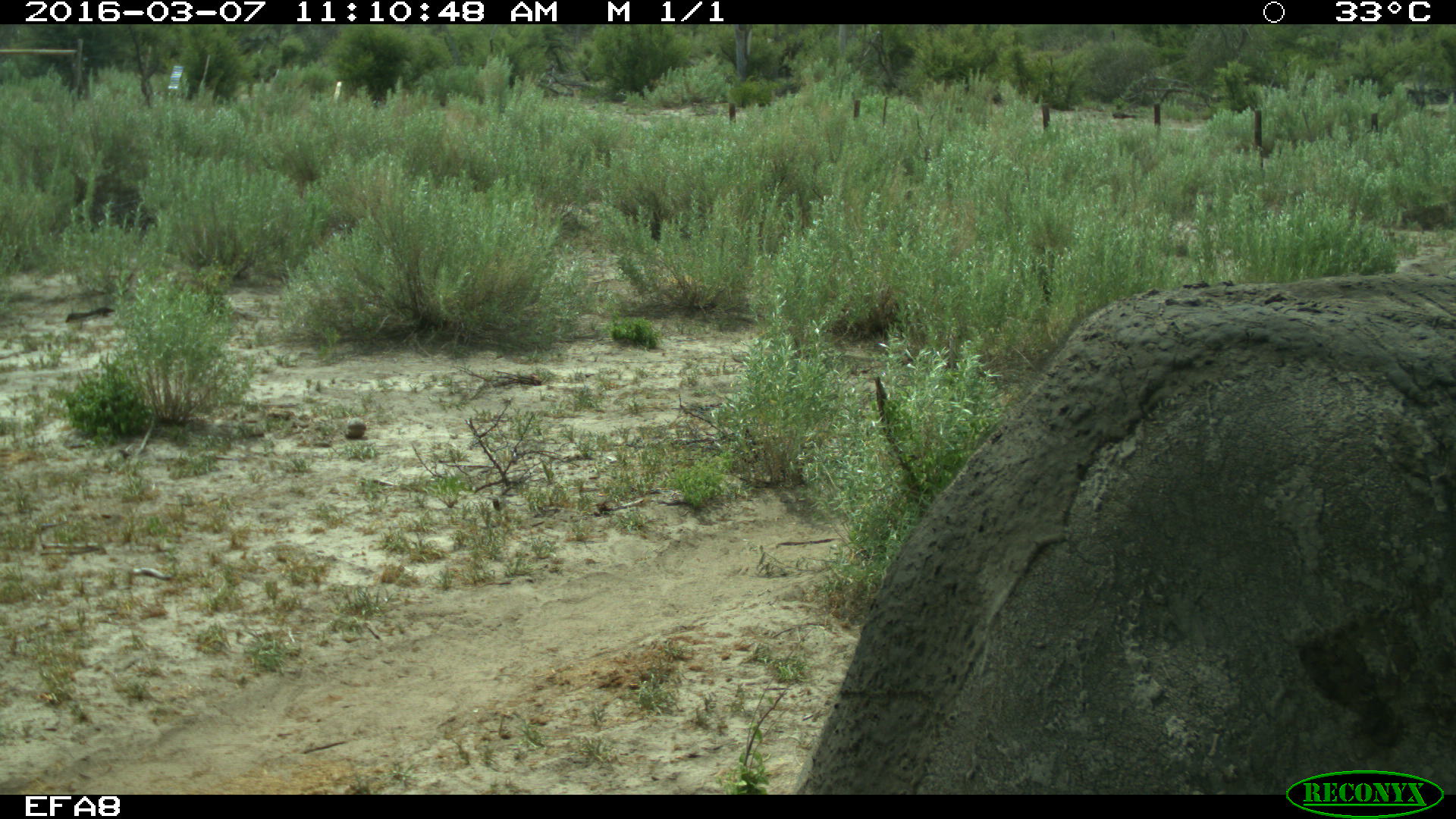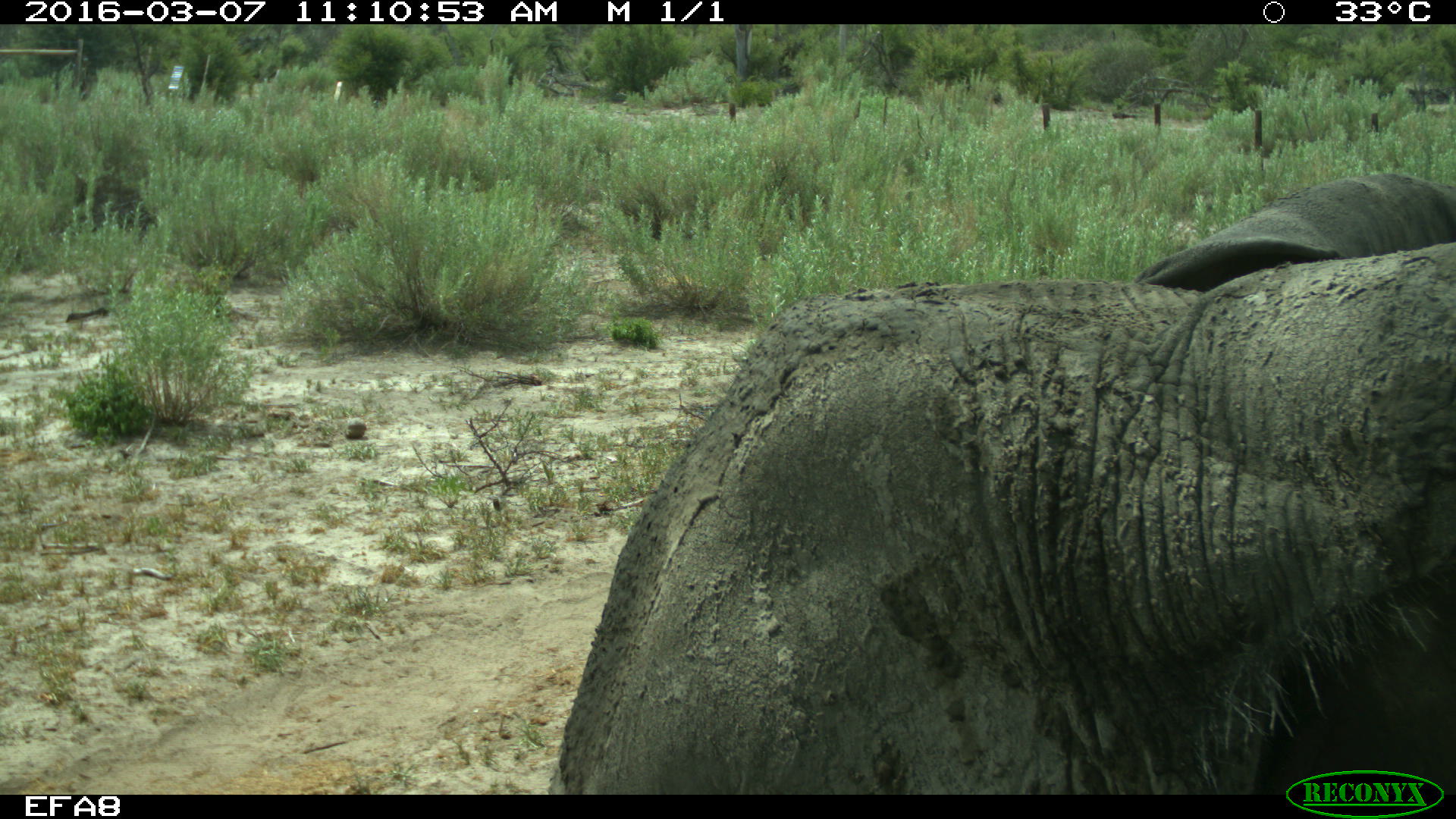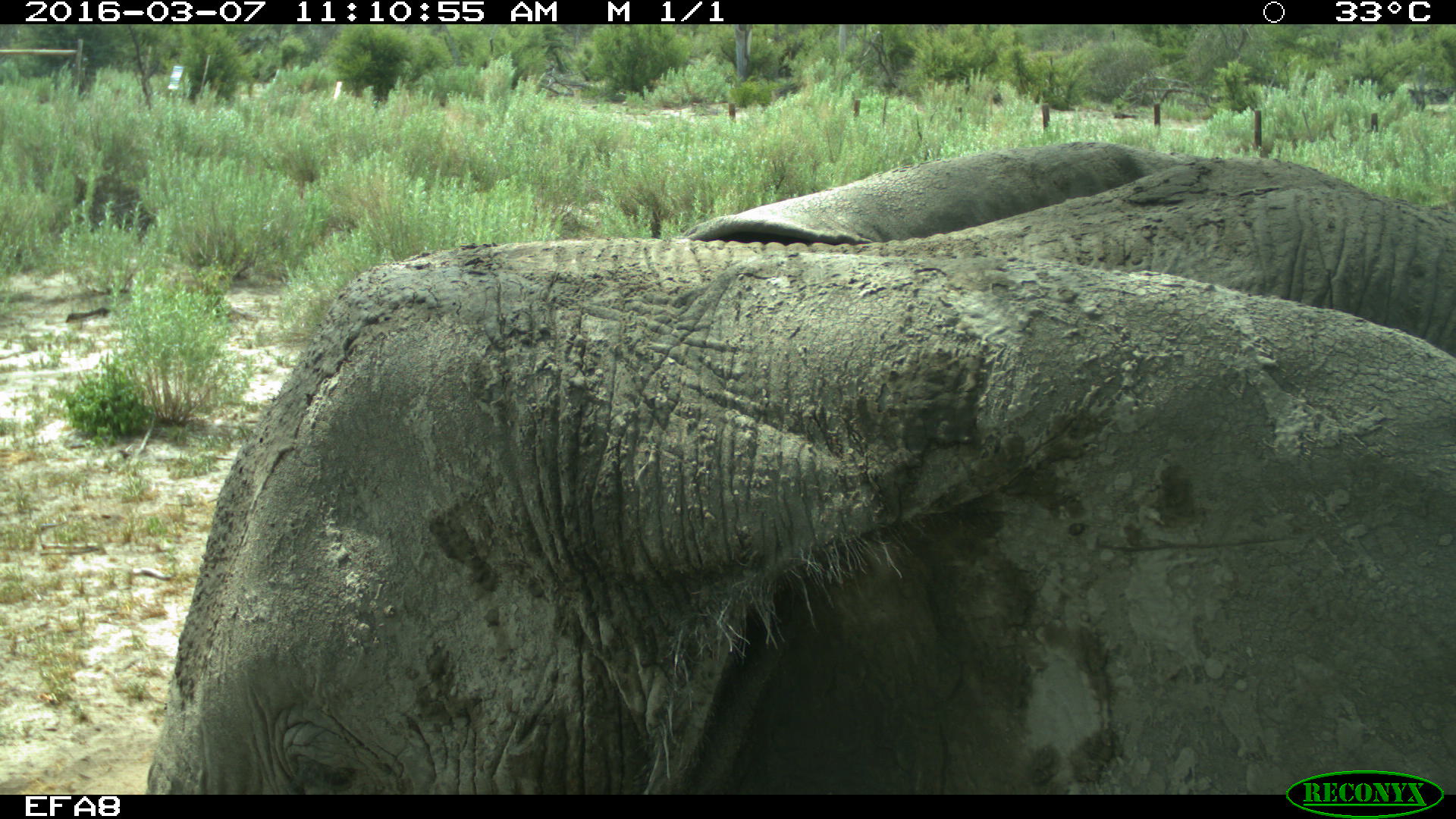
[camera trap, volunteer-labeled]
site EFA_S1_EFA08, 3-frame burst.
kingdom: Animalia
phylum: Chordata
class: Mammalia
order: Proboscidea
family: Elephantidae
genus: Loxodonta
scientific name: Loxodonta africana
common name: african bush elephant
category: elephant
Elephant (african bush elephant) (Loxodonta africana), count 1. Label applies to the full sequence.